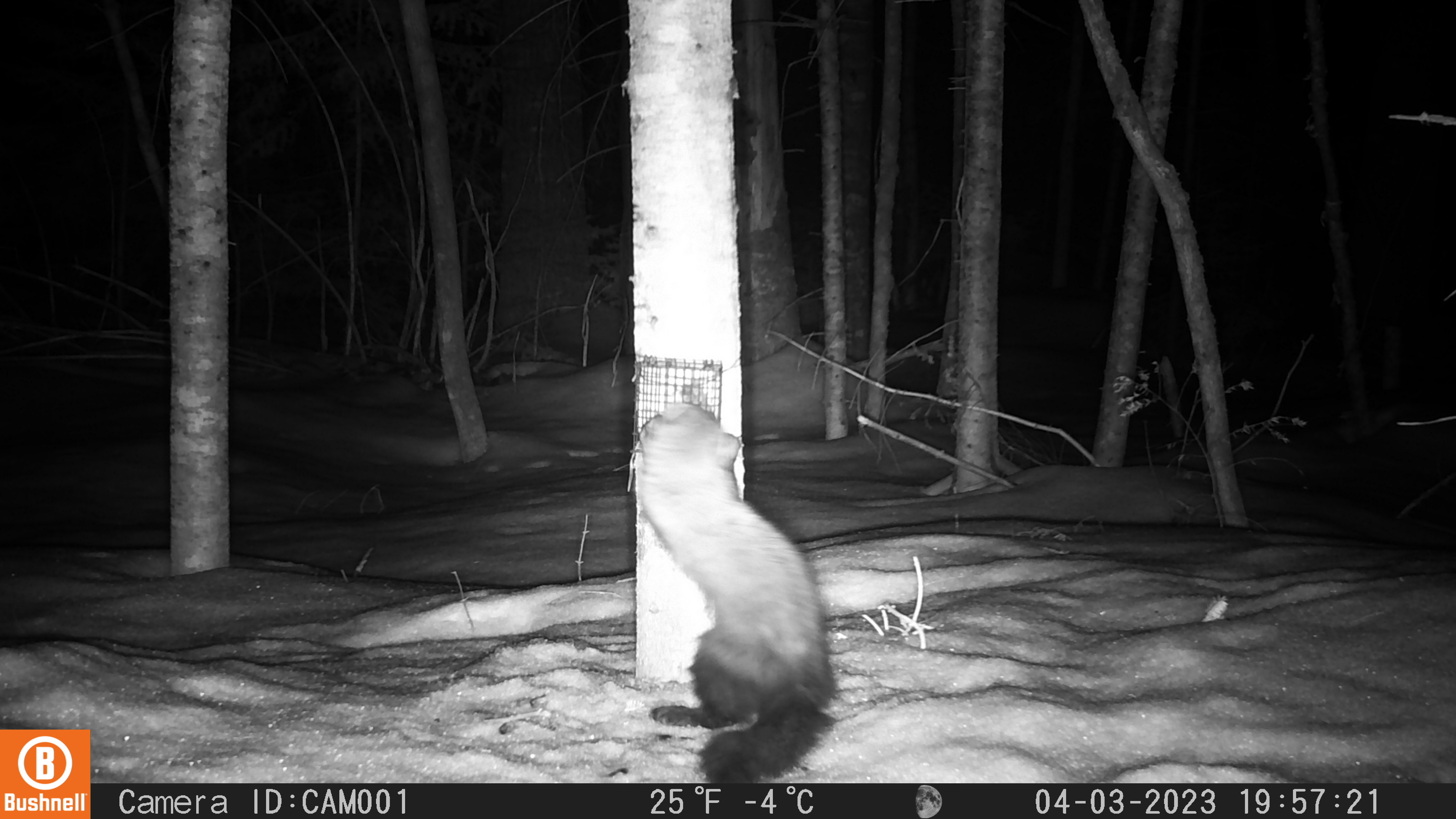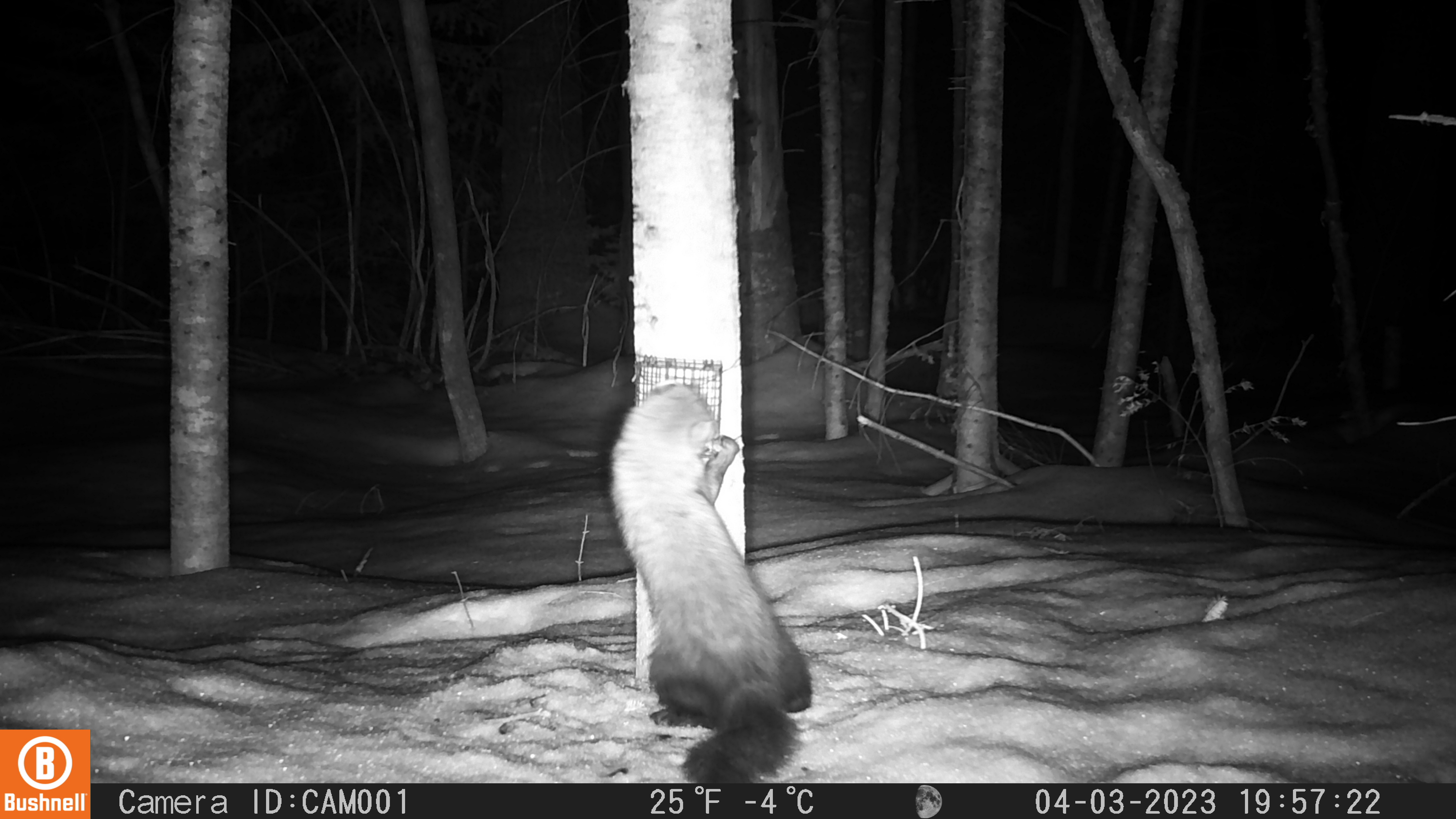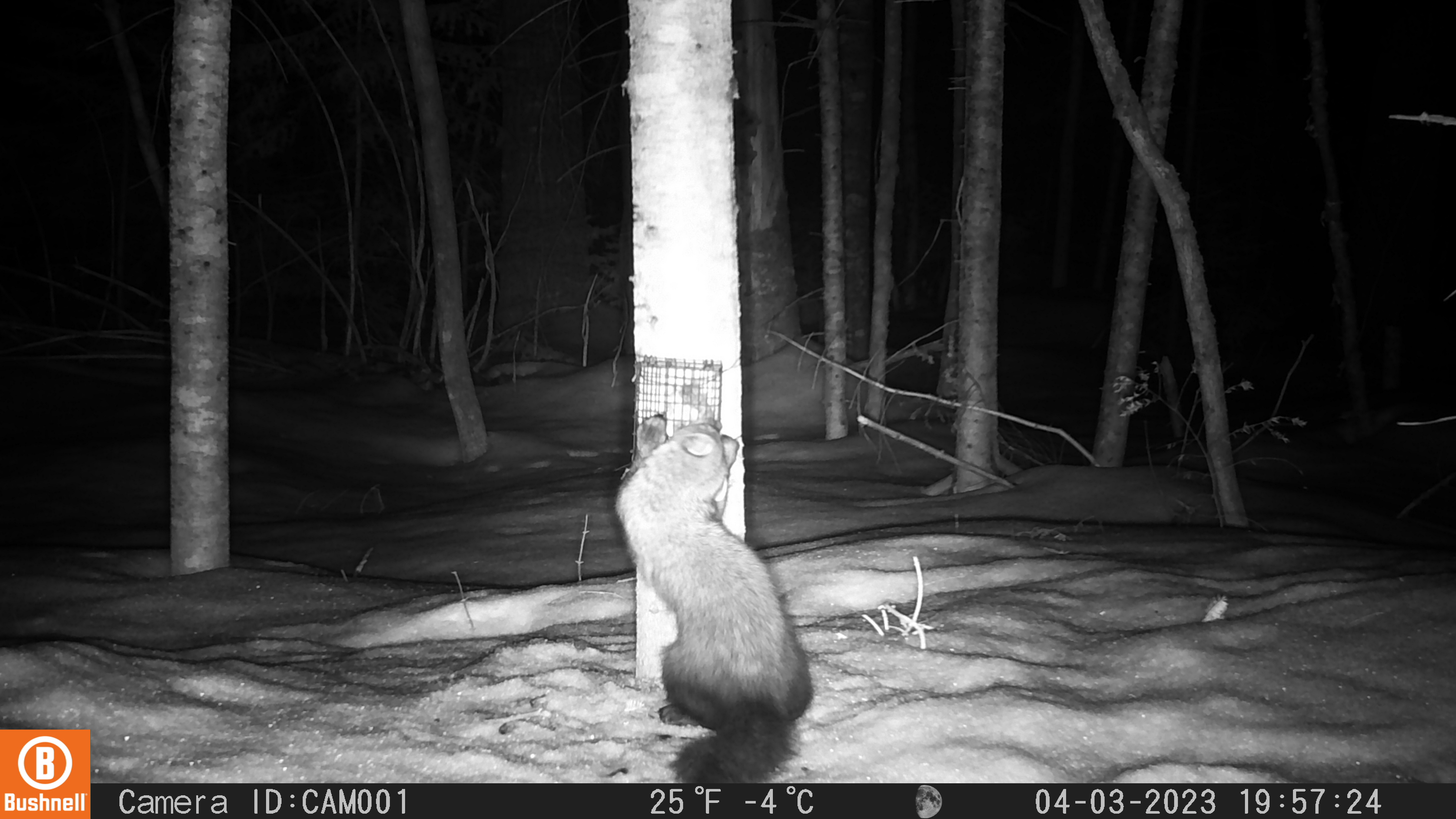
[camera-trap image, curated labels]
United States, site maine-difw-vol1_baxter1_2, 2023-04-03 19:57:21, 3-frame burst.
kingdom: Animalia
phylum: Chordata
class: Mammalia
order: Carnivora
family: Mustelidae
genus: Pekania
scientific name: Pekania pennanti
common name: fisher